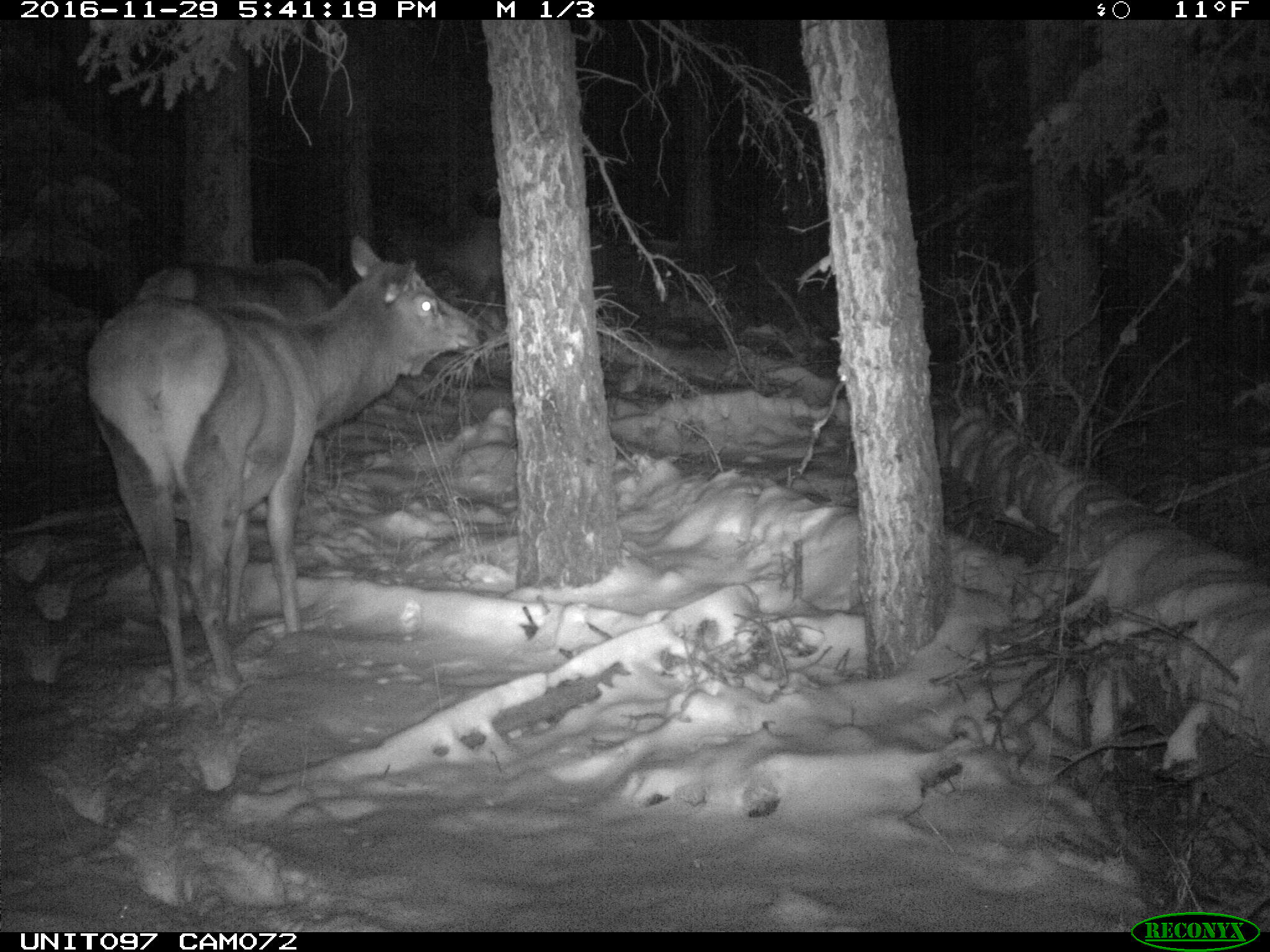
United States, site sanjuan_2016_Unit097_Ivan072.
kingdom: Animalia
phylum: Chordata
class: Mammalia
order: Artiodactyla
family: Cervidae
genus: Cervus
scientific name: Cervus elaphus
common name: red deer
Cervus elaphus (red deer).